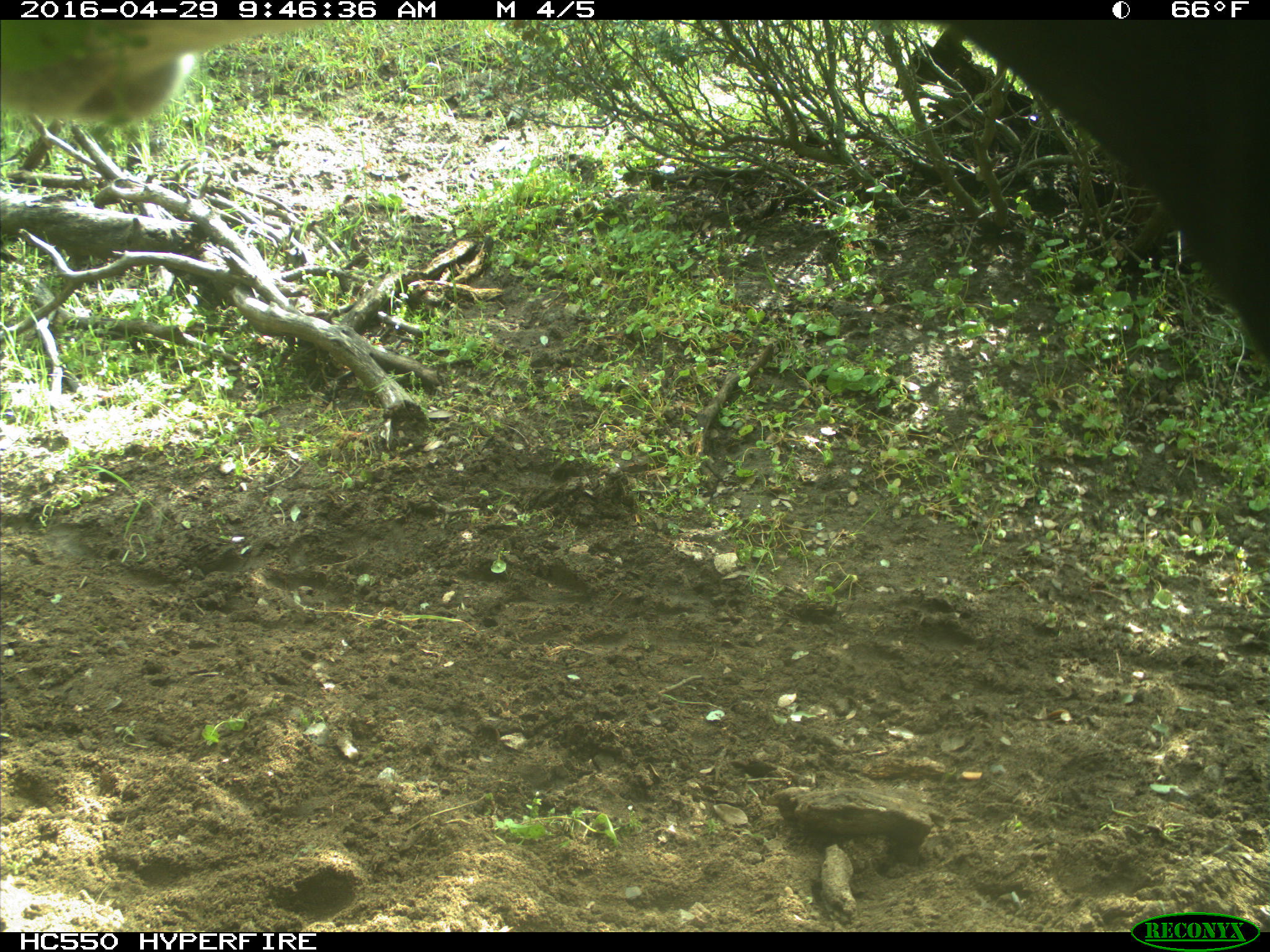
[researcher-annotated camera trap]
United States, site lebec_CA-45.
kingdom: Animalia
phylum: Chordata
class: Mammalia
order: Artiodactyla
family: Bovidae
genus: Bos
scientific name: Bos taurus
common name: domestic cow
Bos taurus (domestic cow).